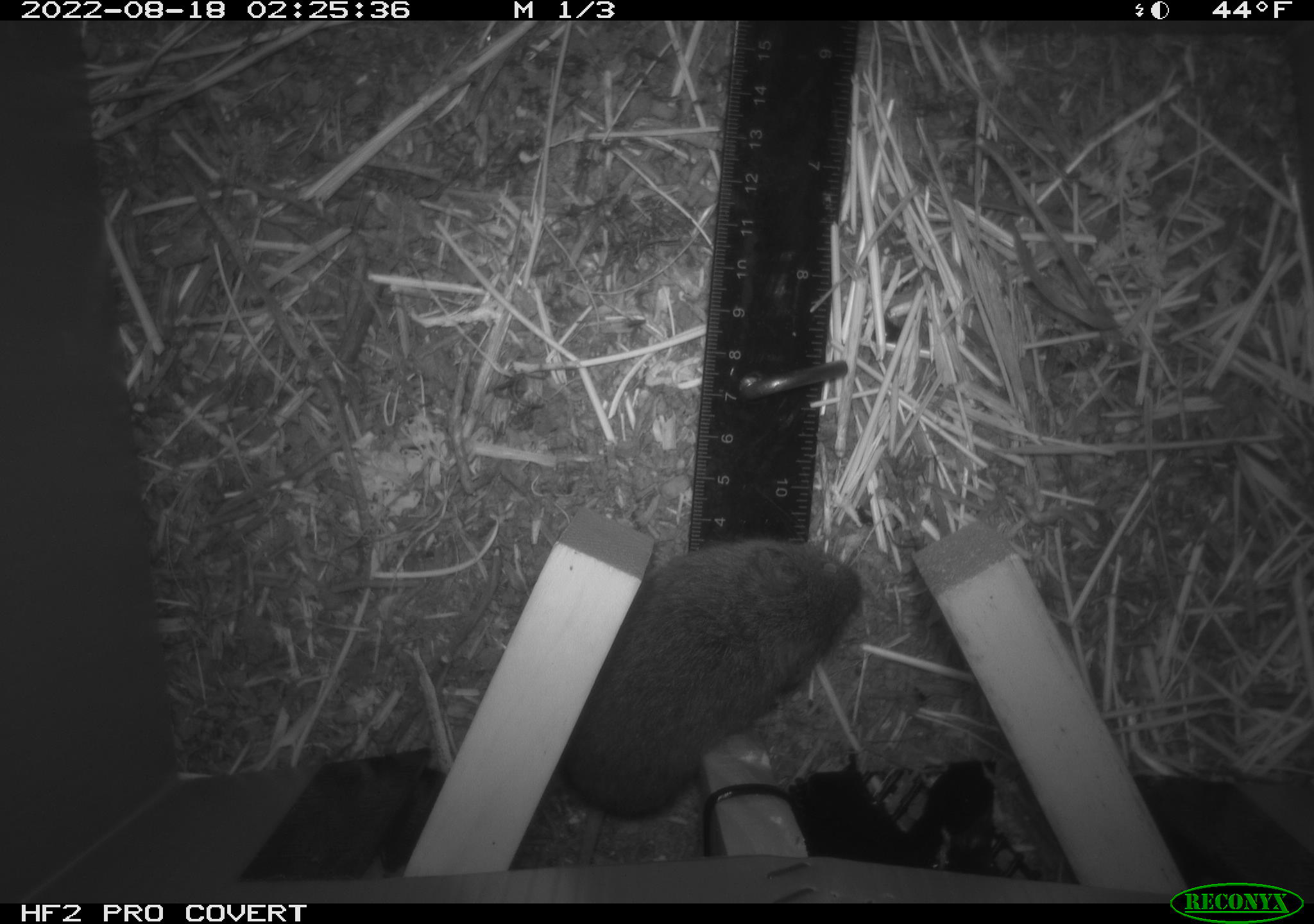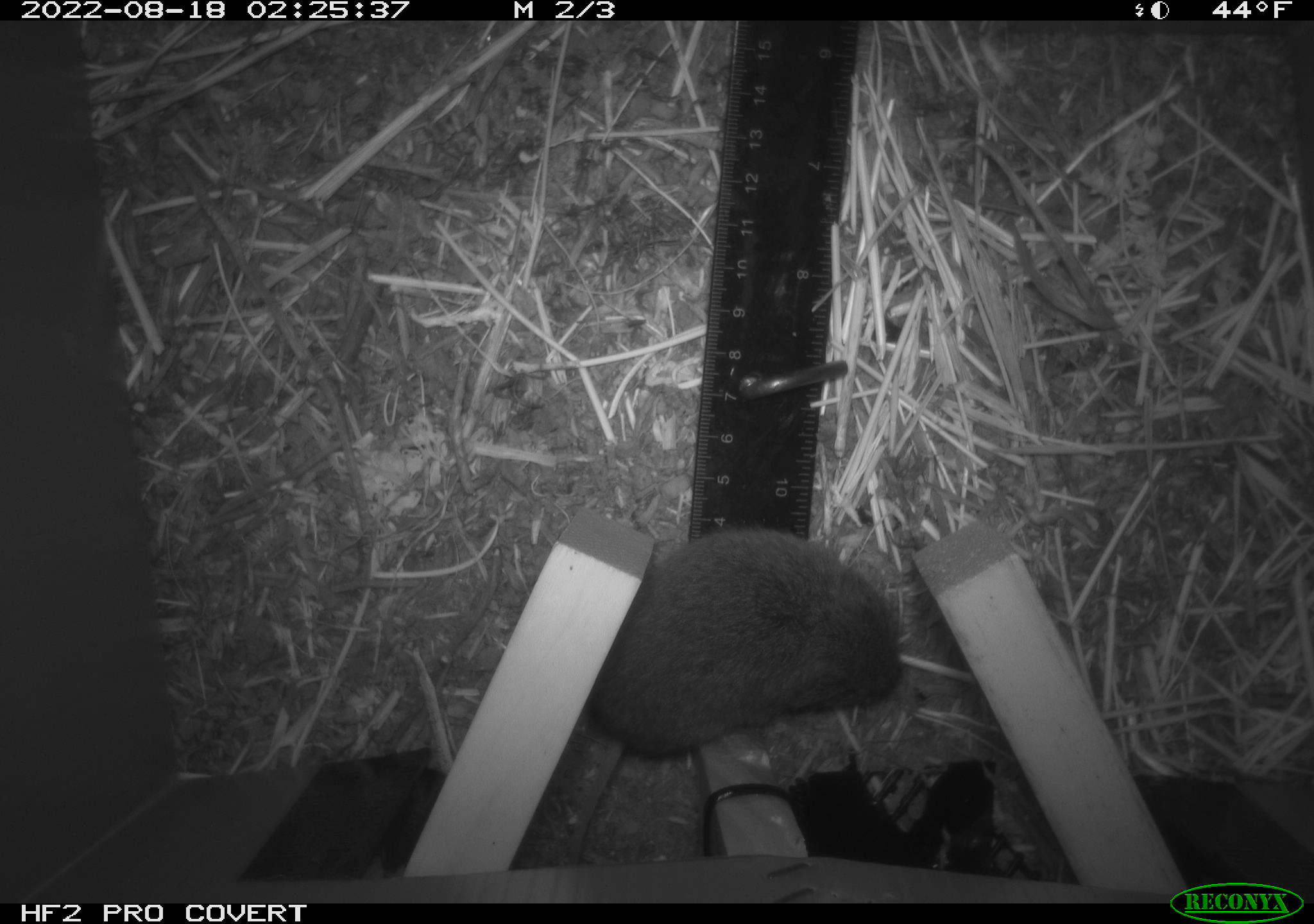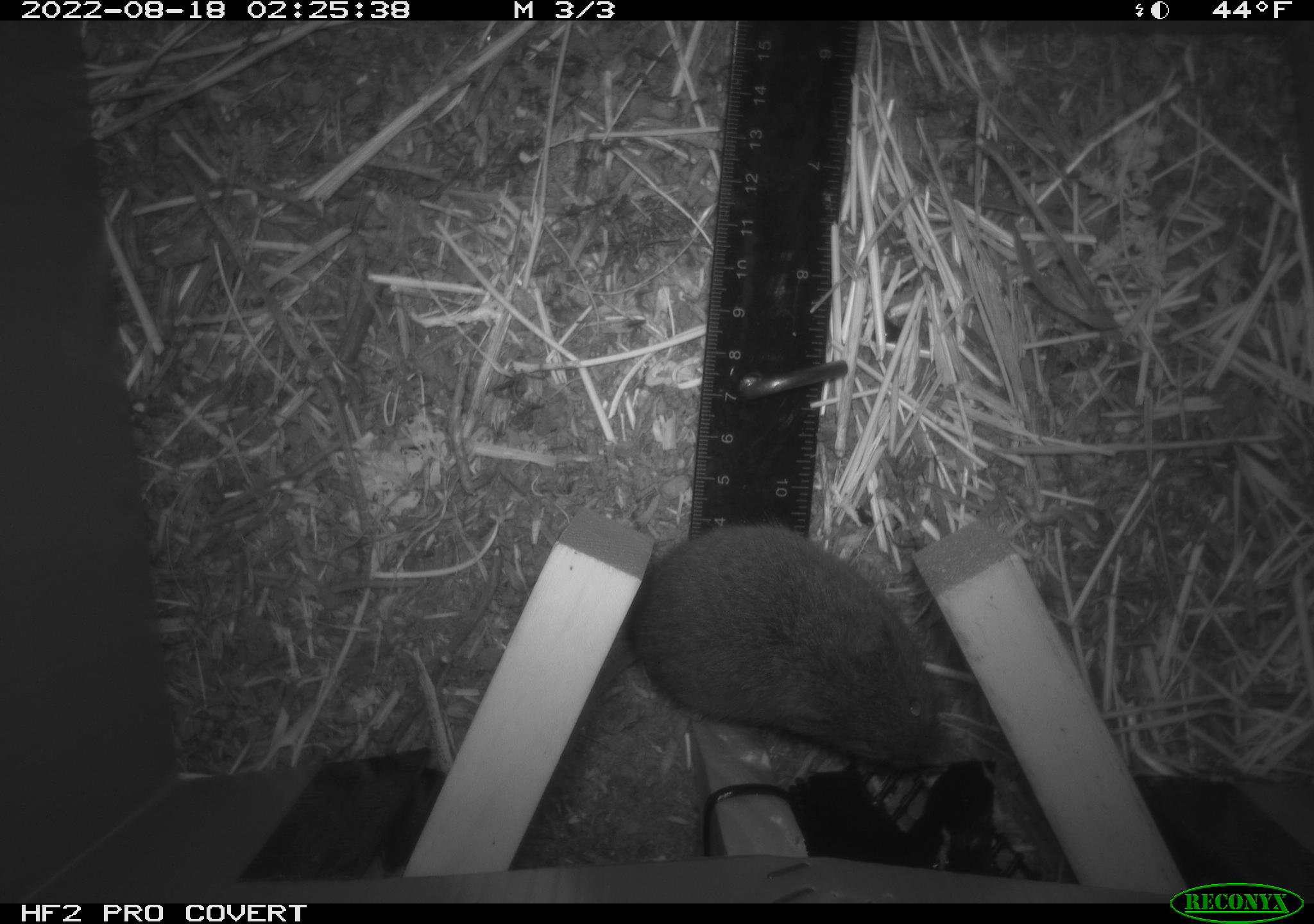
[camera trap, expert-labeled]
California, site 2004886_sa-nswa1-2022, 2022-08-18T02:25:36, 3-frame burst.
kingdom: Animalia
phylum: Chordata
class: Mammalia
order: Rodentia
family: Cricetidae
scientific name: Cricetidae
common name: hamsters, voles, lemmings, and allies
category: cricetidae family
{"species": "cricetidae family (hamsters, voles, lemmings, and allies) (Cricetidae)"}